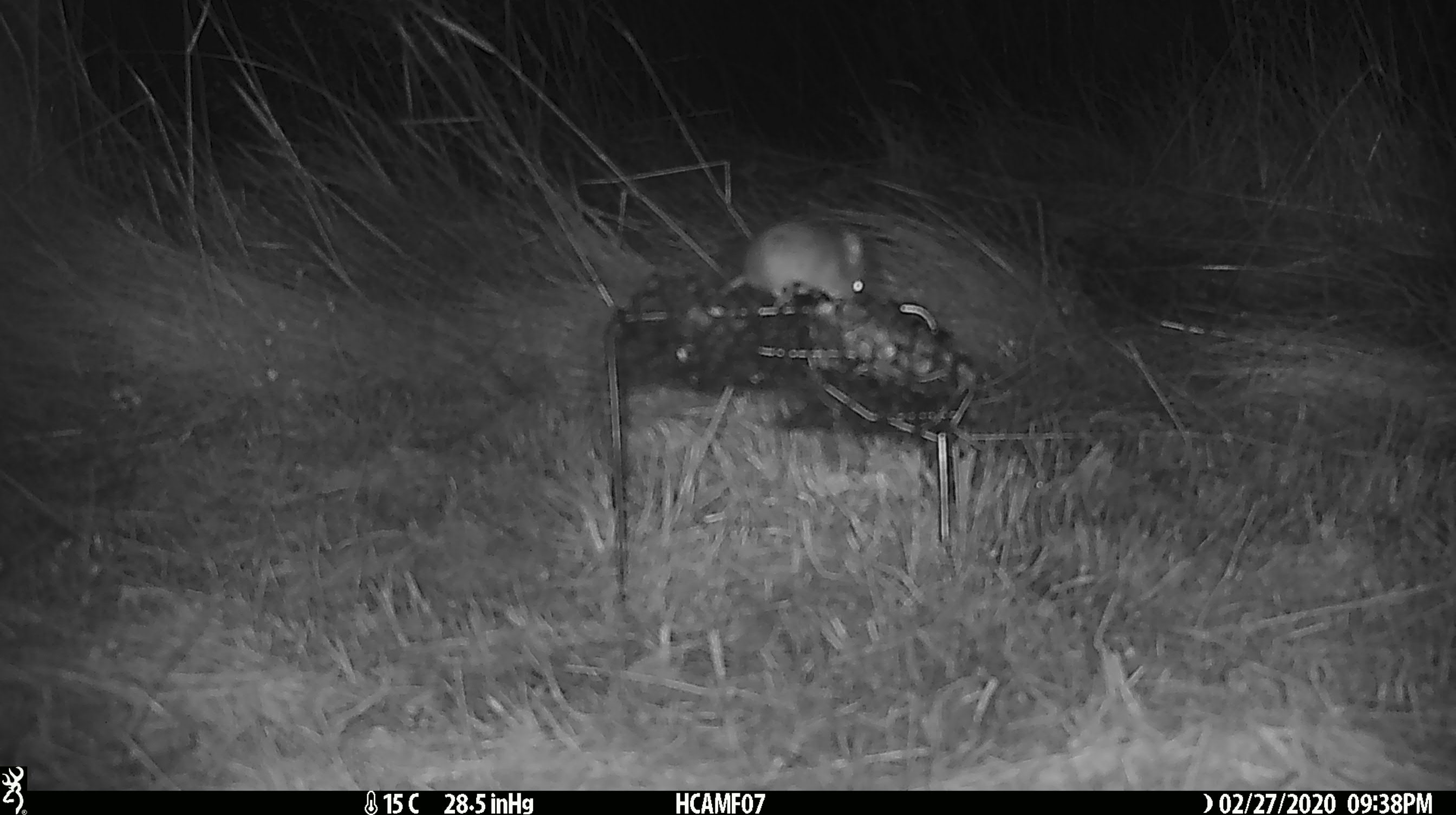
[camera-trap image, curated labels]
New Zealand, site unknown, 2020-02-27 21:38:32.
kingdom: Animalia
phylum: Chordata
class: Mammalia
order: Rodentia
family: Muridae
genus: Mus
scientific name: Mus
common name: mouse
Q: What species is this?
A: Mouse (Mus).